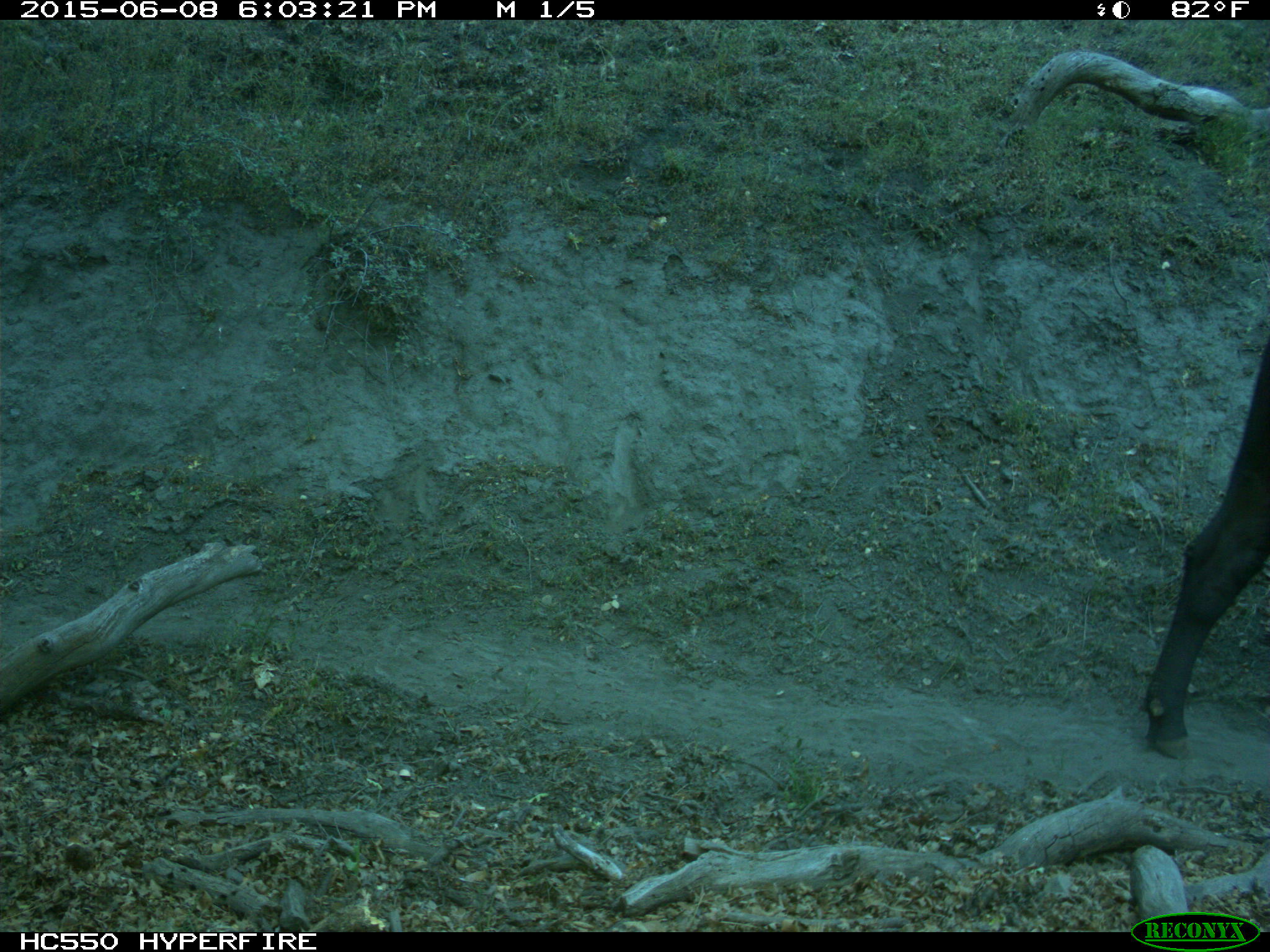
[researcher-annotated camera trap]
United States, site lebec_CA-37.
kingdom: Animalia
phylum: Chordata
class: Mammalia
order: Artiodactyla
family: Bovidae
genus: Bos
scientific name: Bos taurus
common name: domestic cow